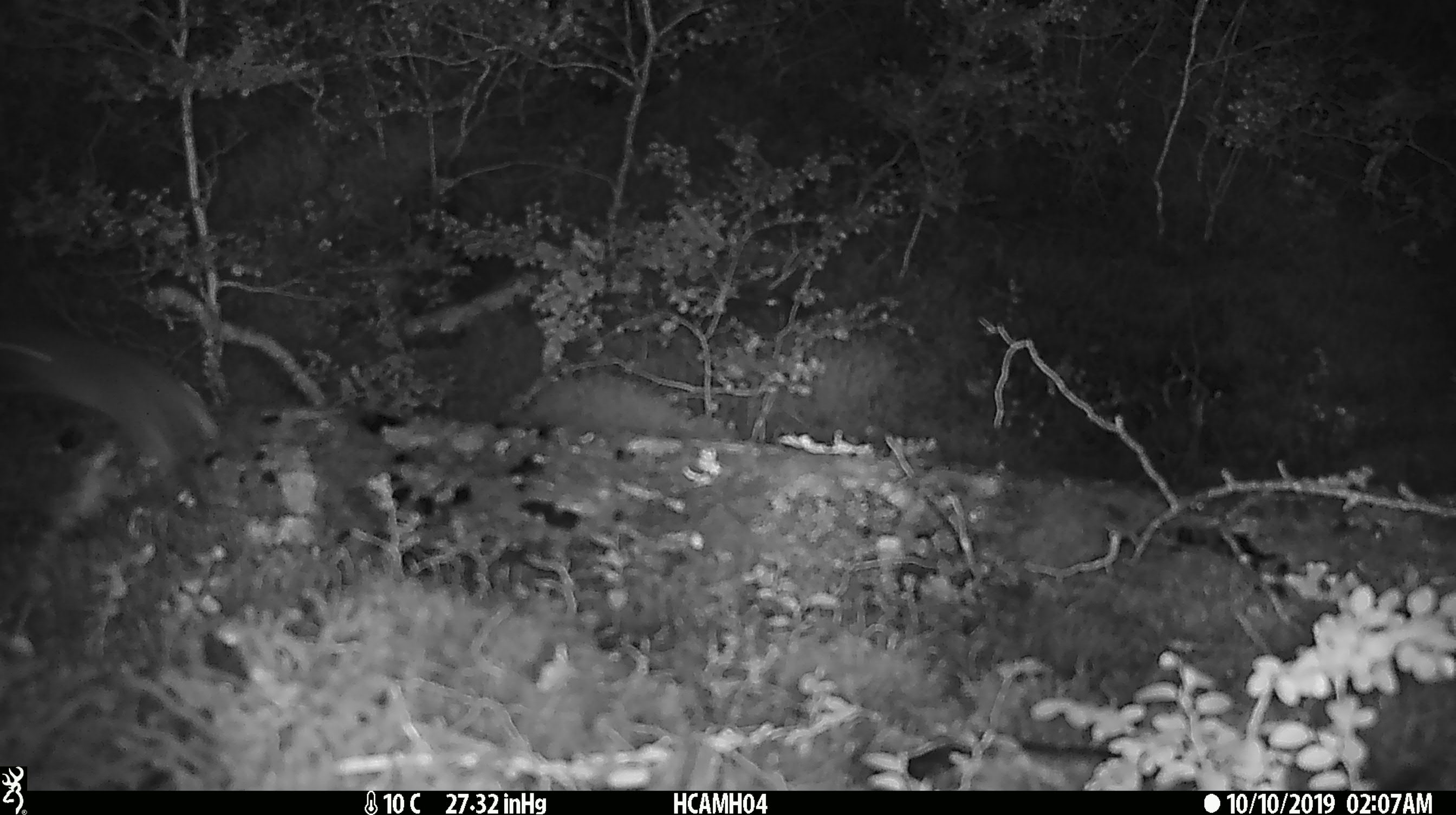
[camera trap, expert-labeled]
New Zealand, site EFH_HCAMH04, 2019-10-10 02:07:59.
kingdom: Animalia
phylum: Chordata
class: Mammalia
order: Rodentia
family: Muridae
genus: Mus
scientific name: Mus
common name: mouse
Mouse (Mus).